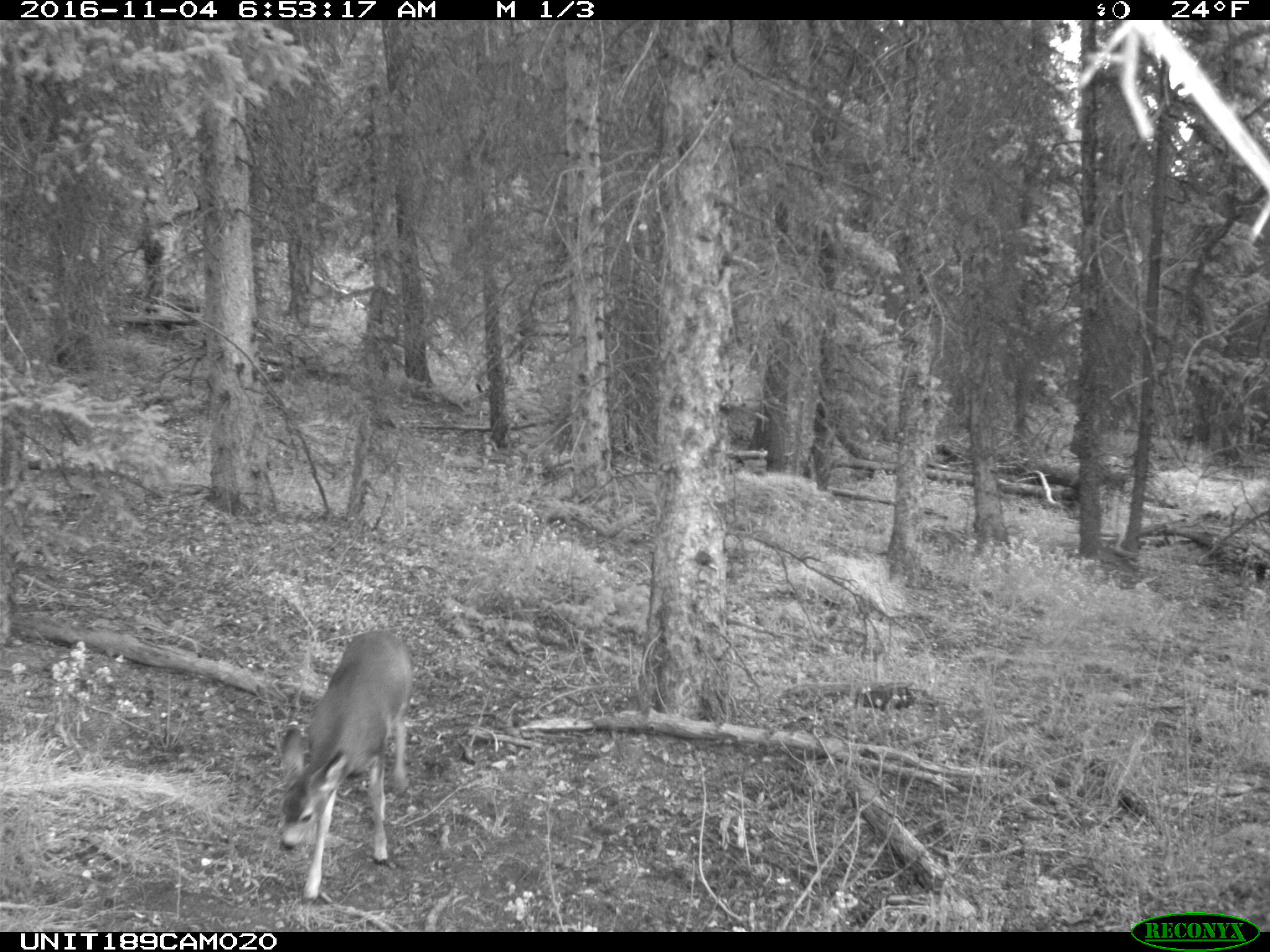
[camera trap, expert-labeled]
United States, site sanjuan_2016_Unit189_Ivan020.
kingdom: Animalia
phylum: Chordata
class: Mammalia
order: Artiodactyla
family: Cervidae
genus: Odocoileus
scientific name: Odocoileus hemionus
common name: mule deer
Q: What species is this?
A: Odocoileus hemionus (mule deer).